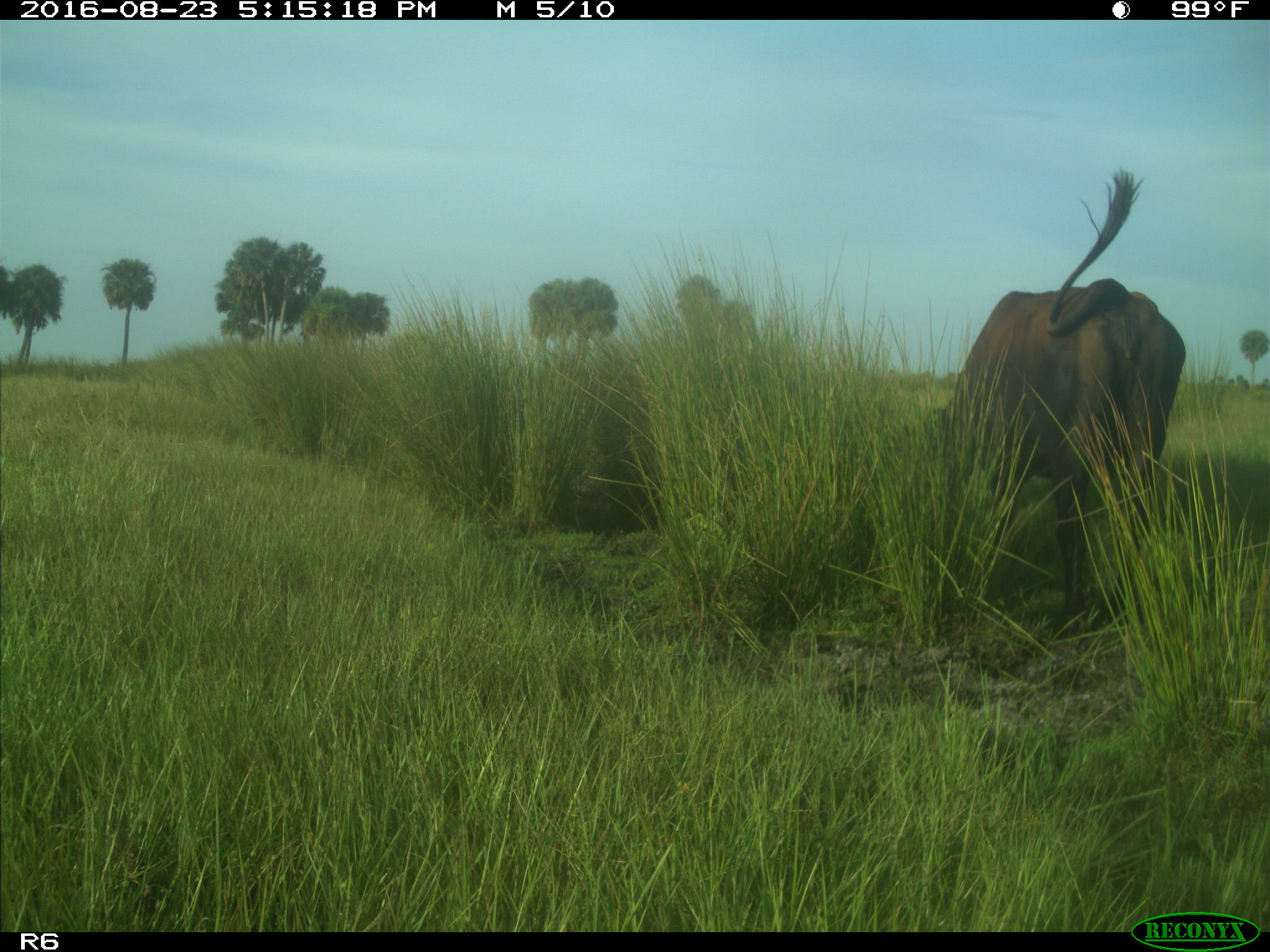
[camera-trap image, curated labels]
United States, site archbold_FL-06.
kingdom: Animalia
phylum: Chordata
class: Mammalia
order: Artiodactyla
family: Bovidae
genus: Bos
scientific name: Bos taurus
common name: domestic cow